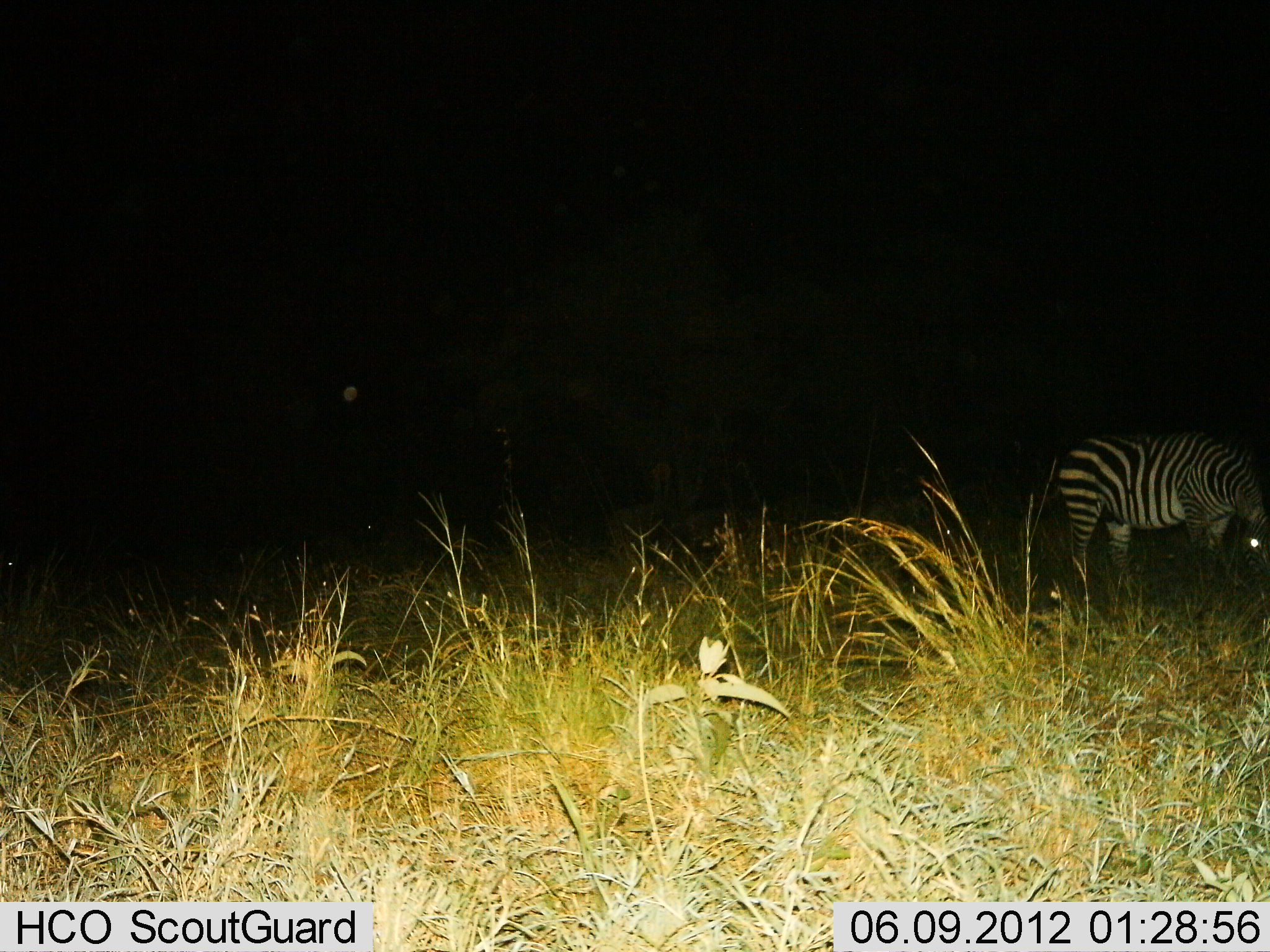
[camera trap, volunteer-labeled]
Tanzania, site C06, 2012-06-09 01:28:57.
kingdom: Animalia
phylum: Chordata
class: Mammalia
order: Perissodactyla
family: Equidae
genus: Equus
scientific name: Equus quagga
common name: plains zebra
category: zebra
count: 1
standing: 50%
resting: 0%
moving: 0%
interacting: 0%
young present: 0%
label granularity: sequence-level